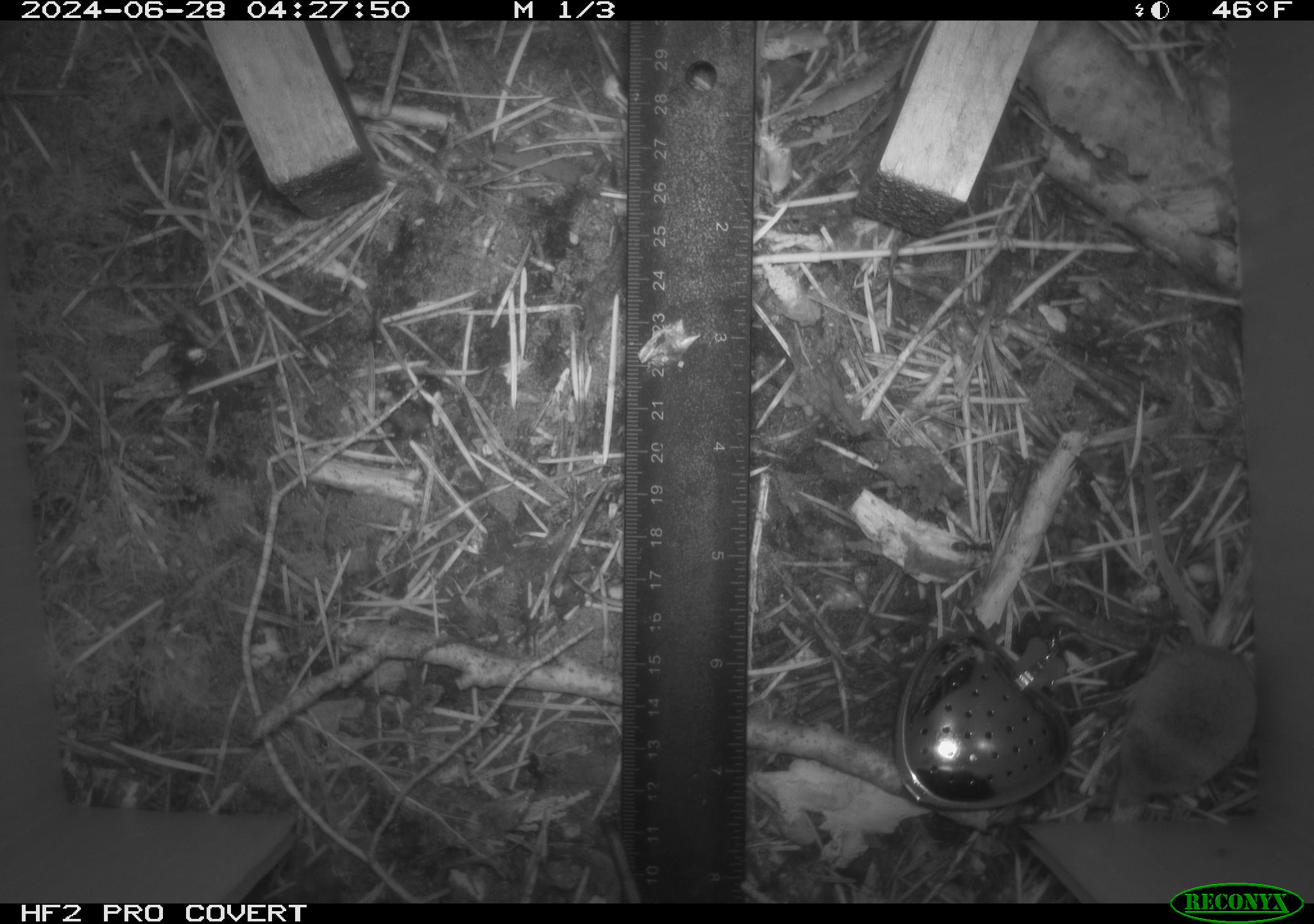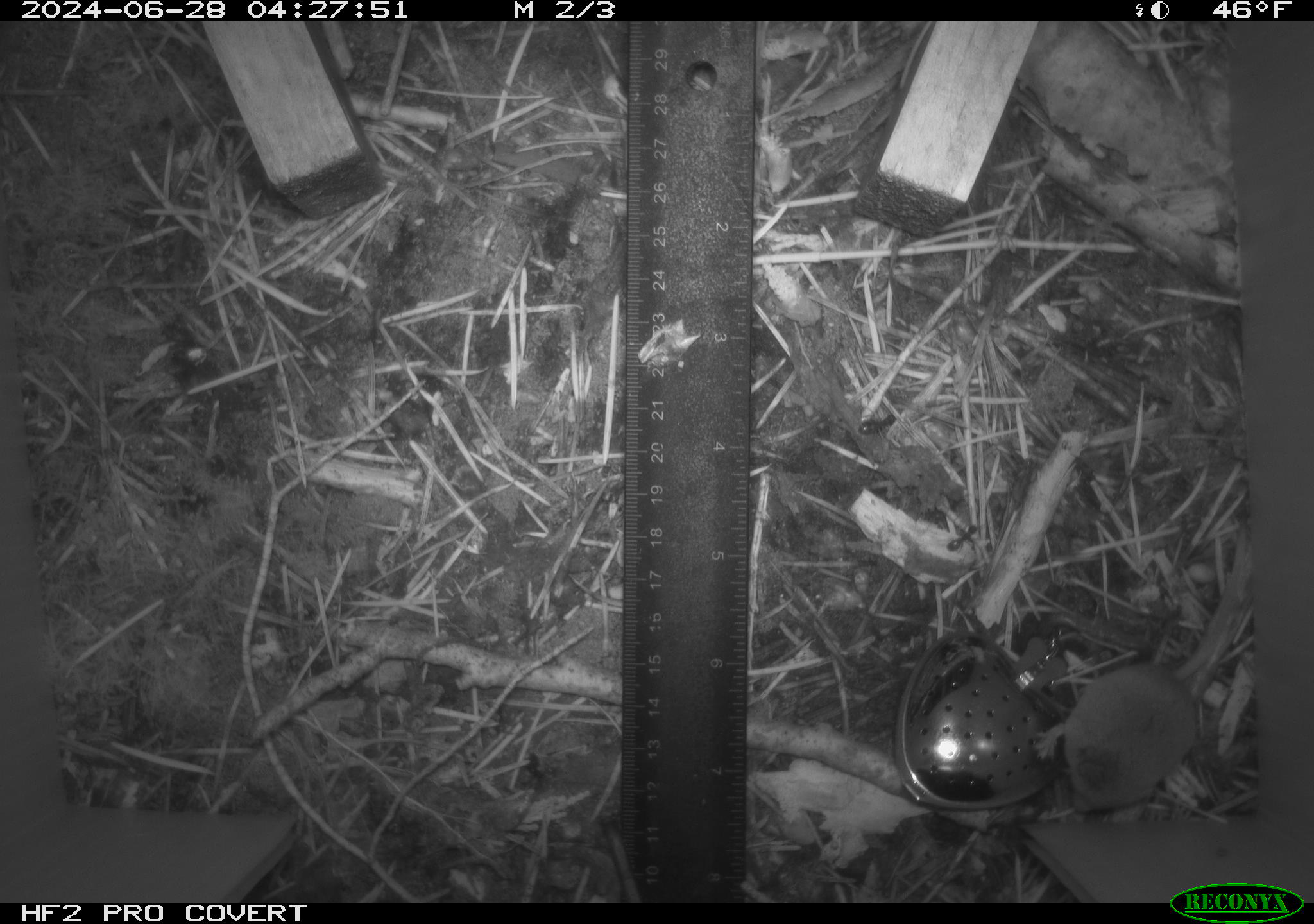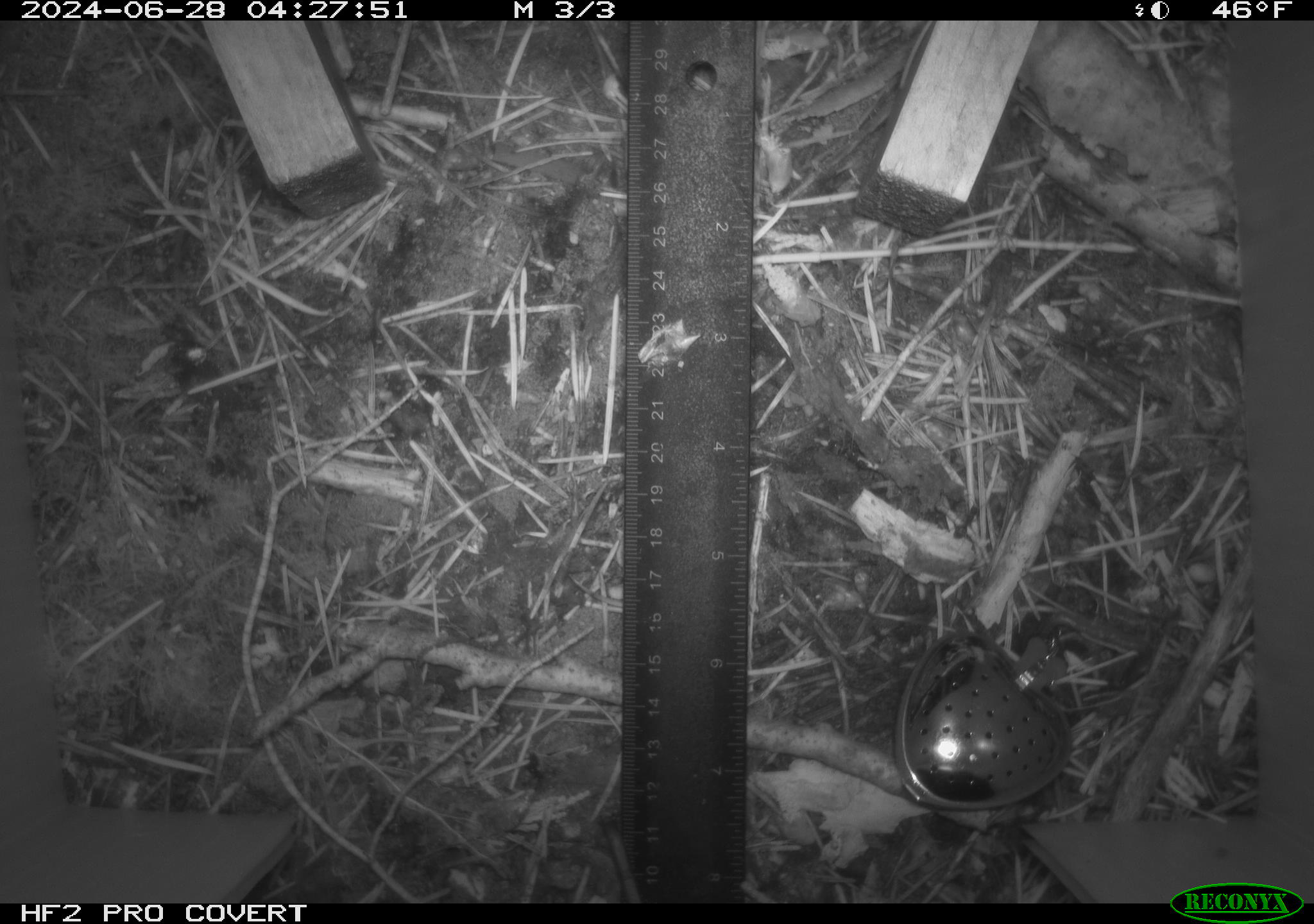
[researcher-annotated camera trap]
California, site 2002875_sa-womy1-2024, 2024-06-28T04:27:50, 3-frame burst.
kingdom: Animalia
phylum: Chordata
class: Mammalia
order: Eulipotyphla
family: Soricidae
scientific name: Soricidae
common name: shrews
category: soricidae family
Soricidae family (shrews) (Soricidae).